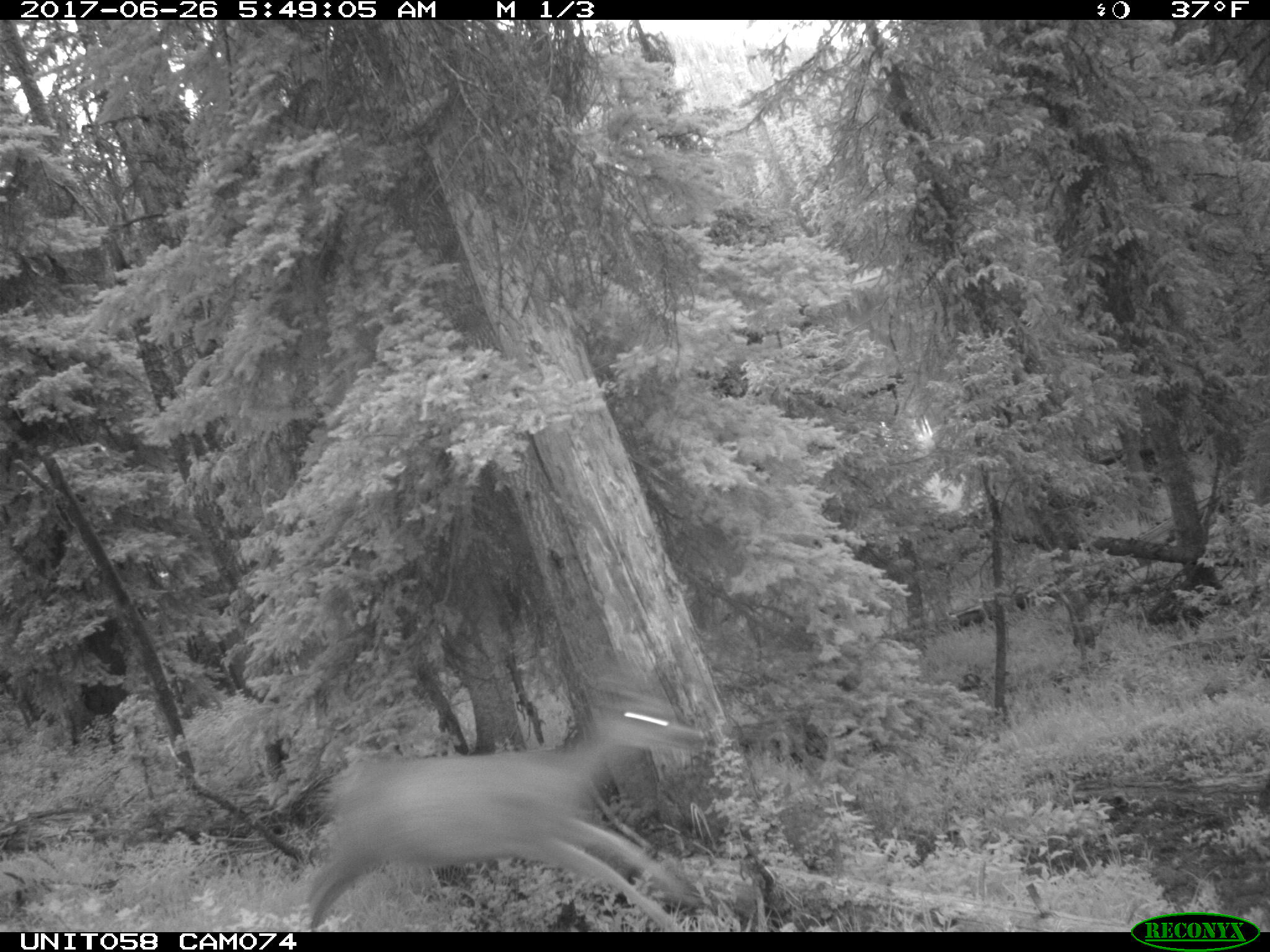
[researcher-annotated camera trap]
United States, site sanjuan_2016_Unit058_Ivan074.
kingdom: Animalia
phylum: Chordata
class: Mammalia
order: Artiodactyla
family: Cervidae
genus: Odocoileus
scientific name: Odocoileus hemionus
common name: mule deer